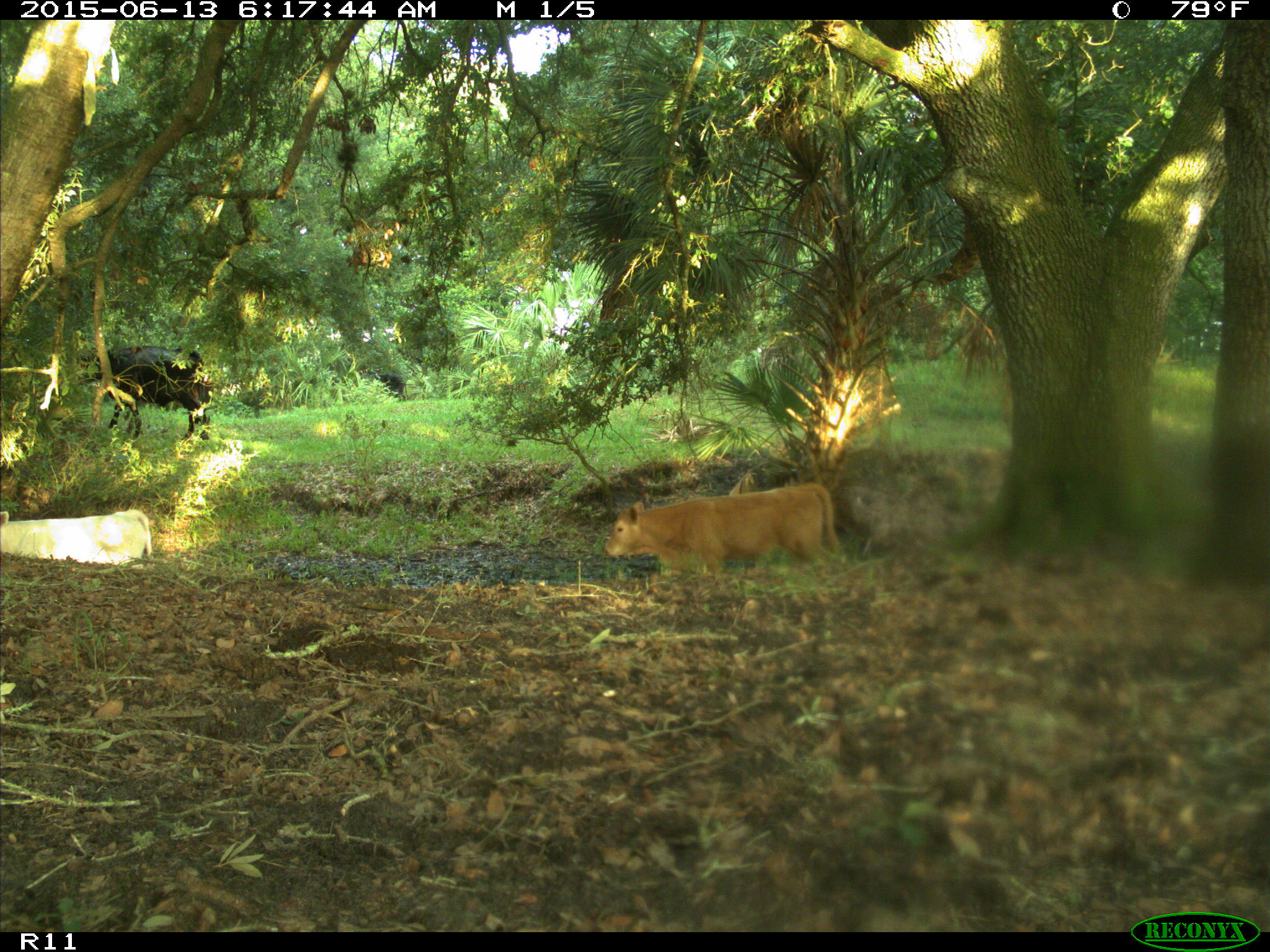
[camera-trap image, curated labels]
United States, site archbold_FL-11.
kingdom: Animalia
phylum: Chordata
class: Mammalia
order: Artiodactyla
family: Bovidae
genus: Bos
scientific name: Bos taurus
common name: domestic cow